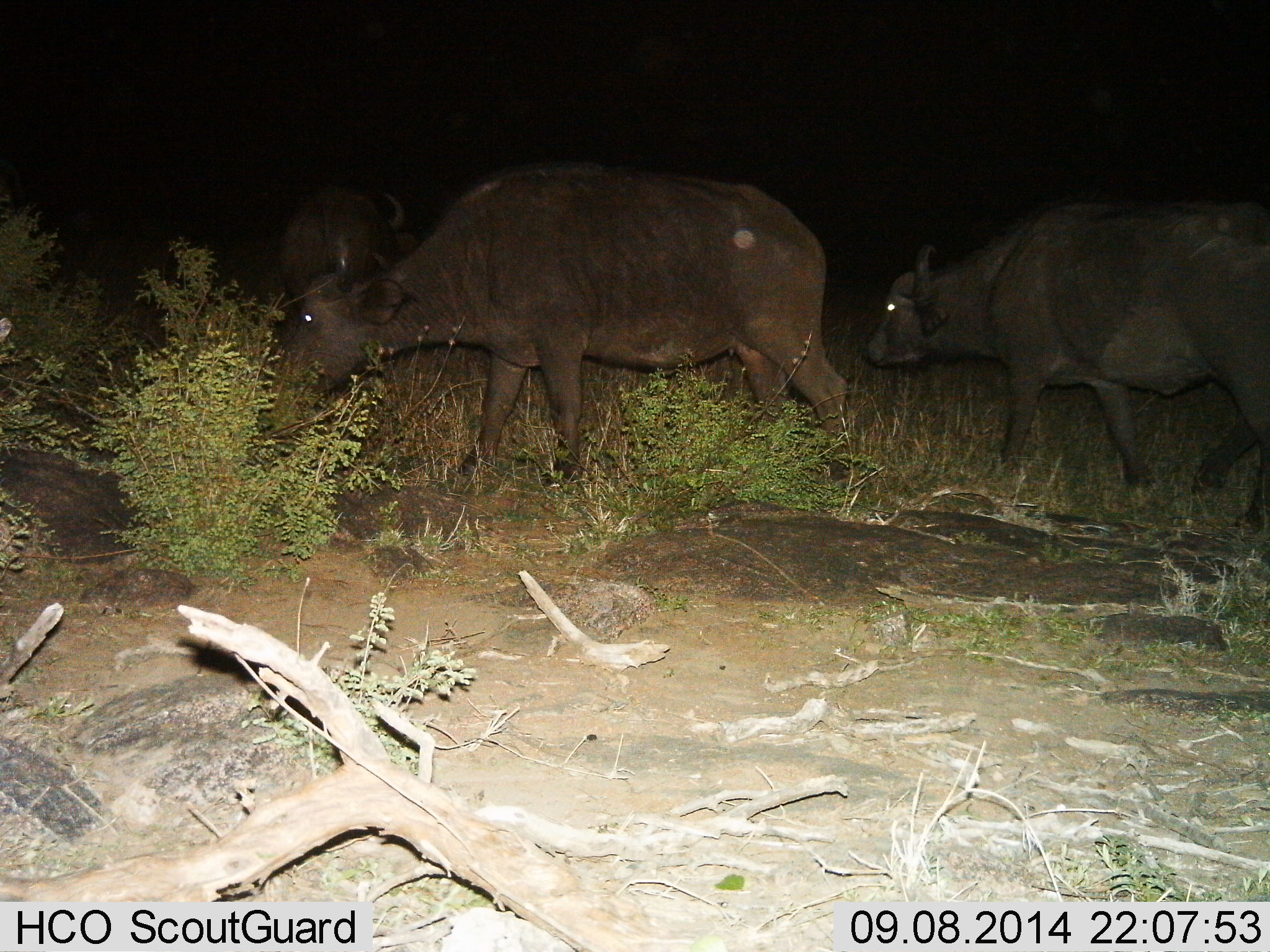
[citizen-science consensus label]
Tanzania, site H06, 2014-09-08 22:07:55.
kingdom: Animalia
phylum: Chordata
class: Mammalia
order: Artiodactyla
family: Bovidae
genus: Syncerus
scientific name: Syncerus caffer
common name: cape buffalo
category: buffalo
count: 3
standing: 20%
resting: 0%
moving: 70%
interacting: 0%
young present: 0%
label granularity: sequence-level